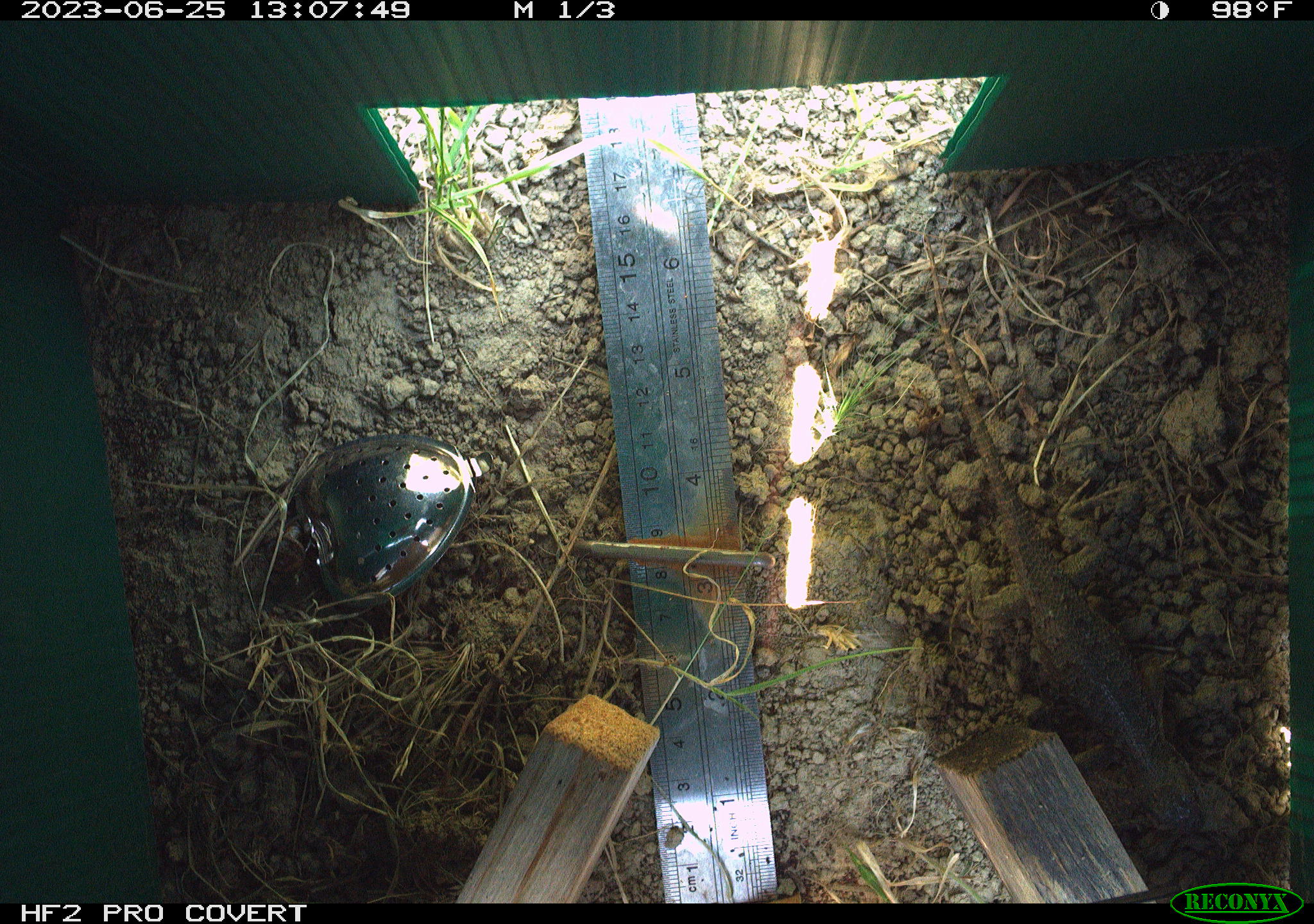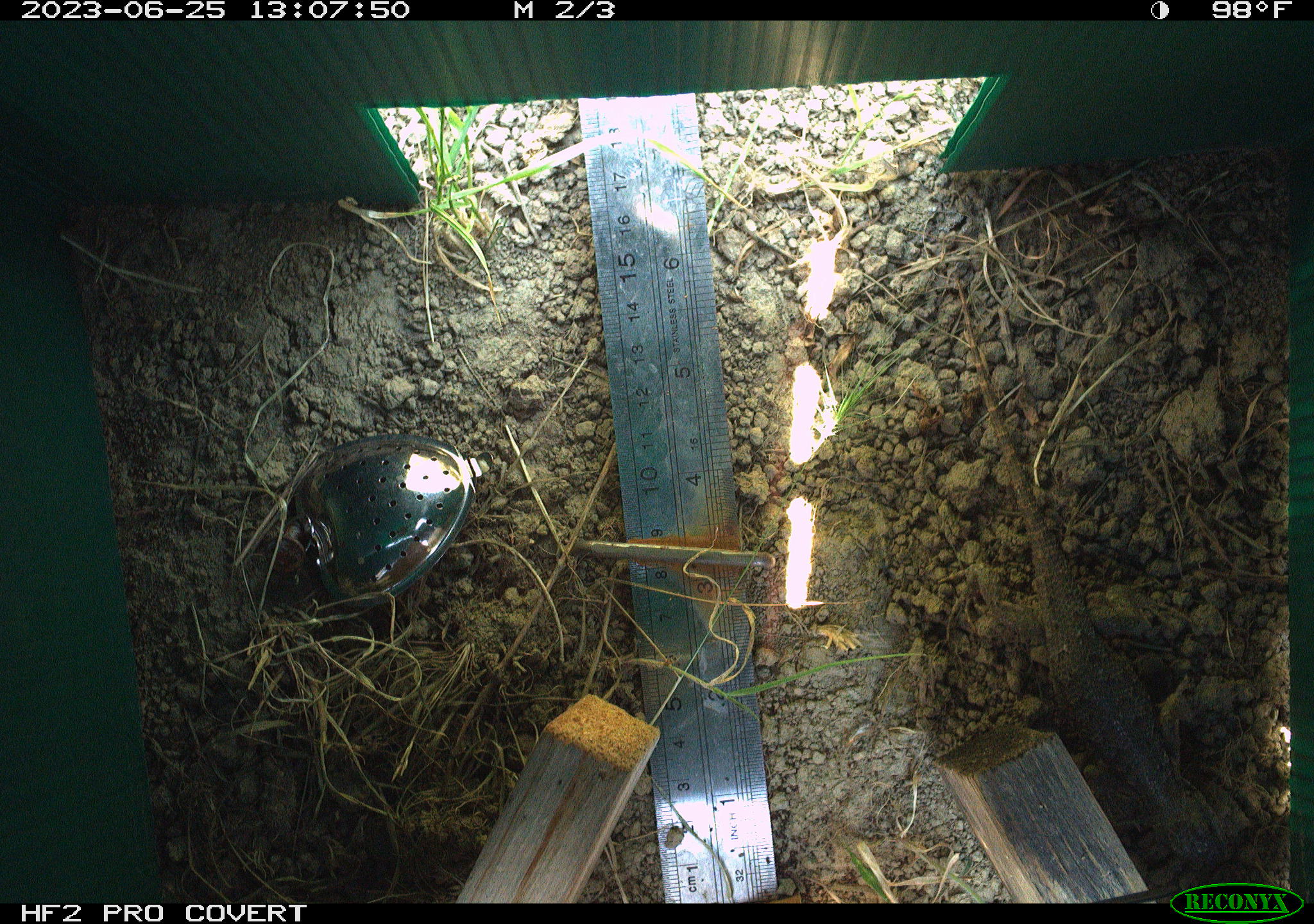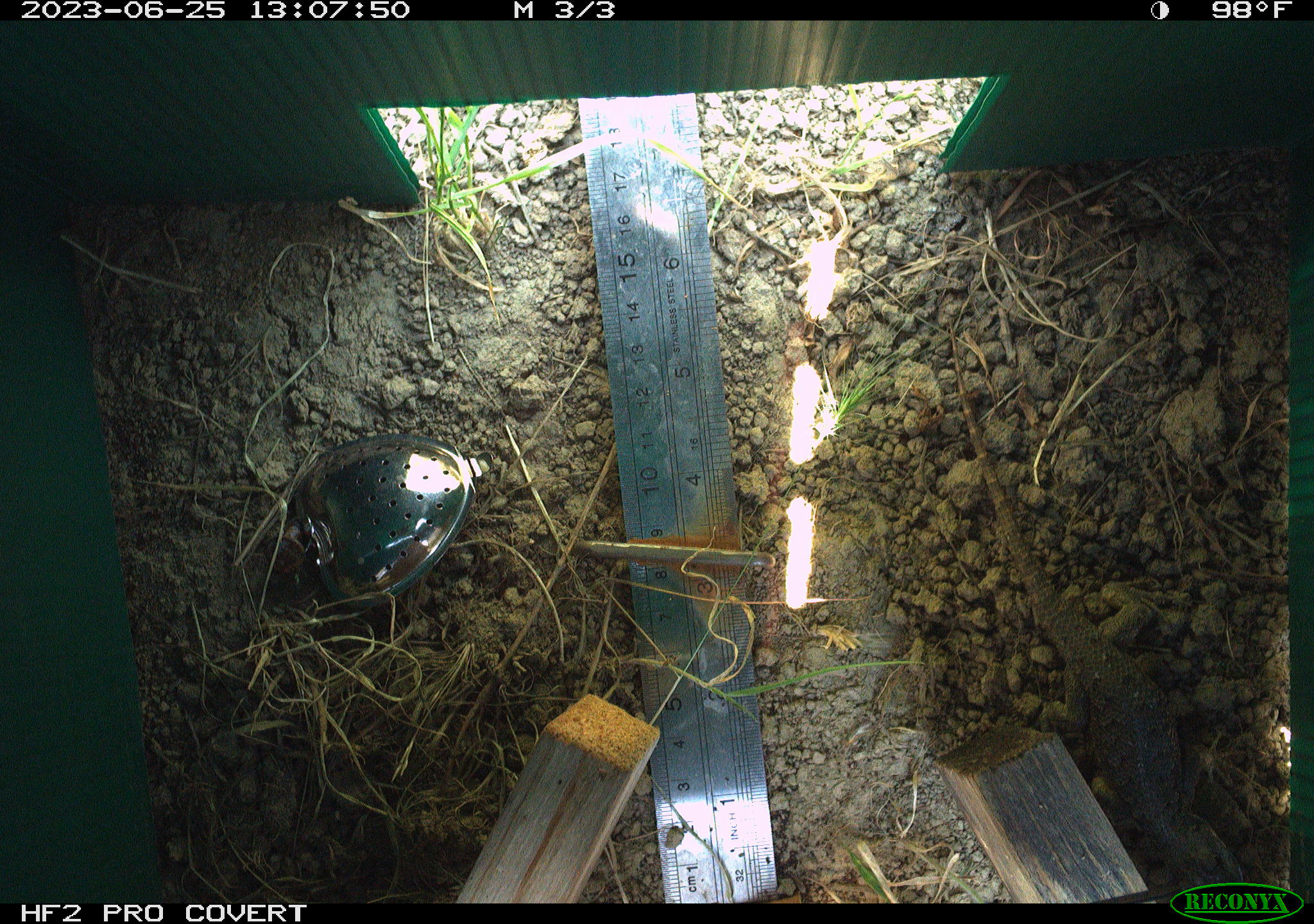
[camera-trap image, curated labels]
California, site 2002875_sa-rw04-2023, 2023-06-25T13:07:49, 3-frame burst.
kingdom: Animalia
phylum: Chordata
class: Reptilia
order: Squamata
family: Phrynosomatidae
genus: Sceloporus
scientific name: Sceloporus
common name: spiny lizards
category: sceloporus species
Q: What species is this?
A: Sceloporus species (spiny lizards) (Sceloporus).